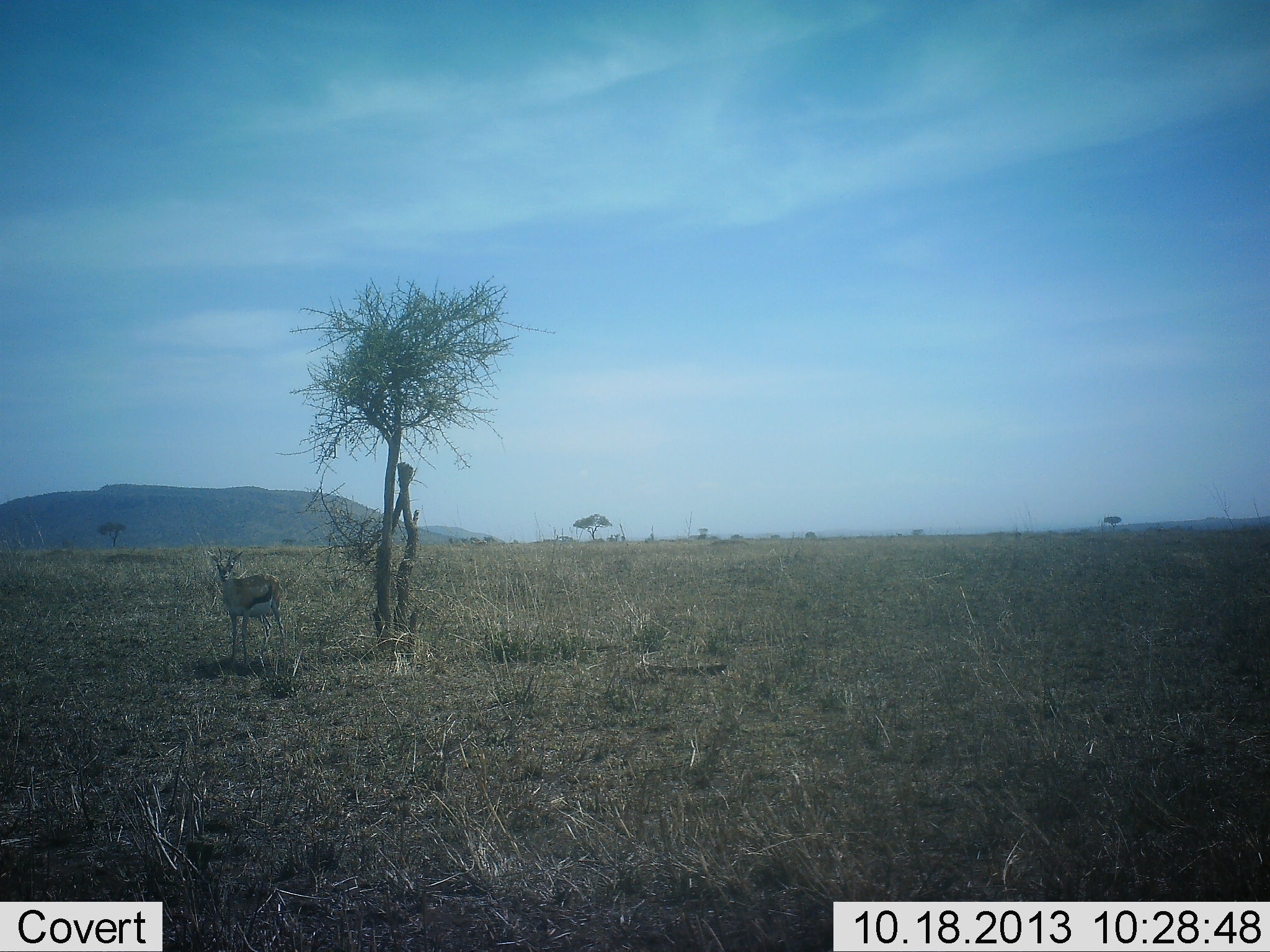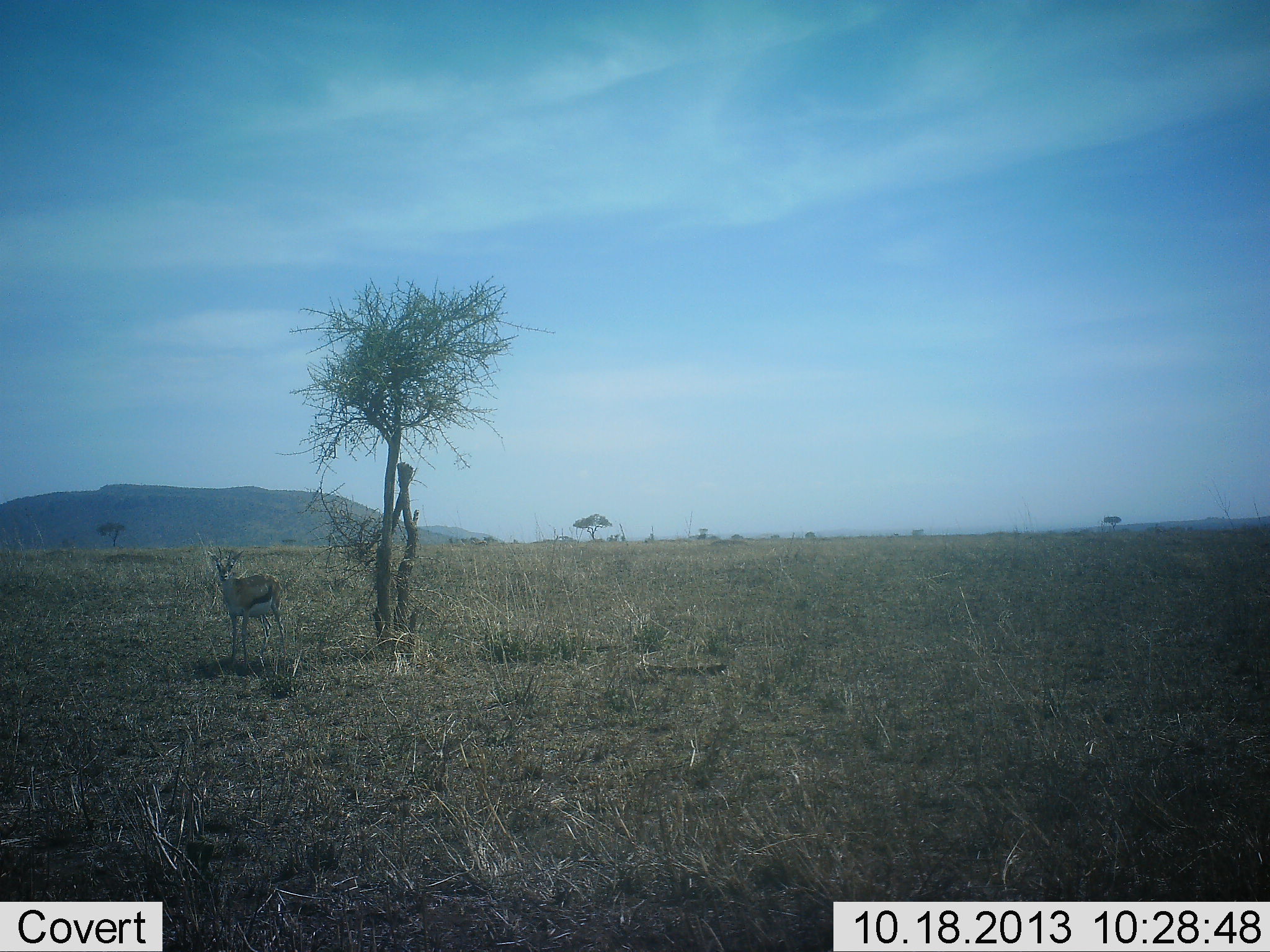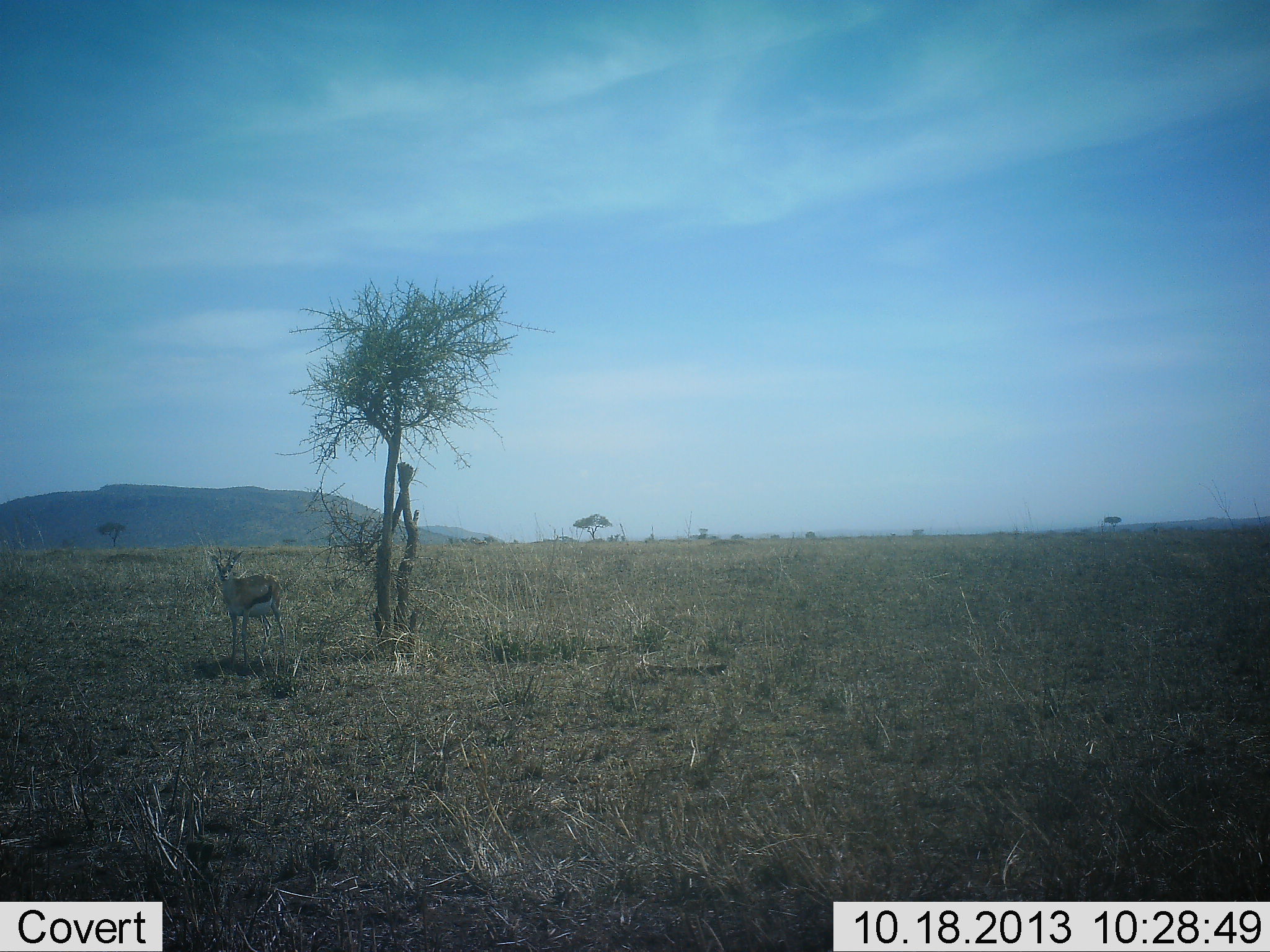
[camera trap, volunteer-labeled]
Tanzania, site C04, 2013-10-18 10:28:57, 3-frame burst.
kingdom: Animalia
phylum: Chordata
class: Mammalia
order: Artiodactyla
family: Bovidae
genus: Eudorcas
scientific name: Eudorcas thomsonii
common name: thomson's gazelle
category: gazellethomsons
Gazellethomsons (thomson's gazelle) (Eudorcas thomsonii), count 1. Behavior (volunteer vote fractions): standing 98%, resting 2%, moving 0%, interacting 0%. Young present (vote fraction): 0%. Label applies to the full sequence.